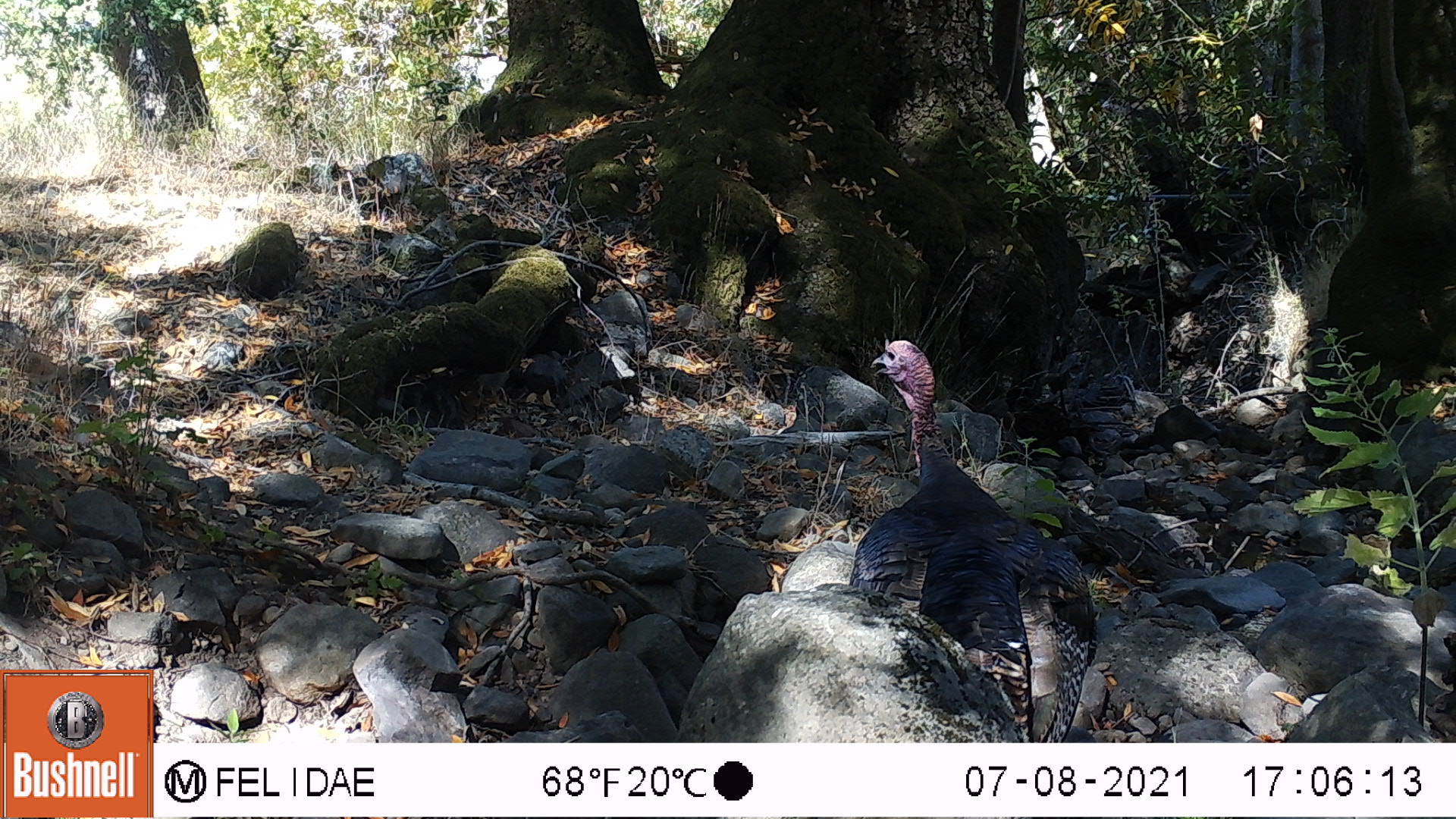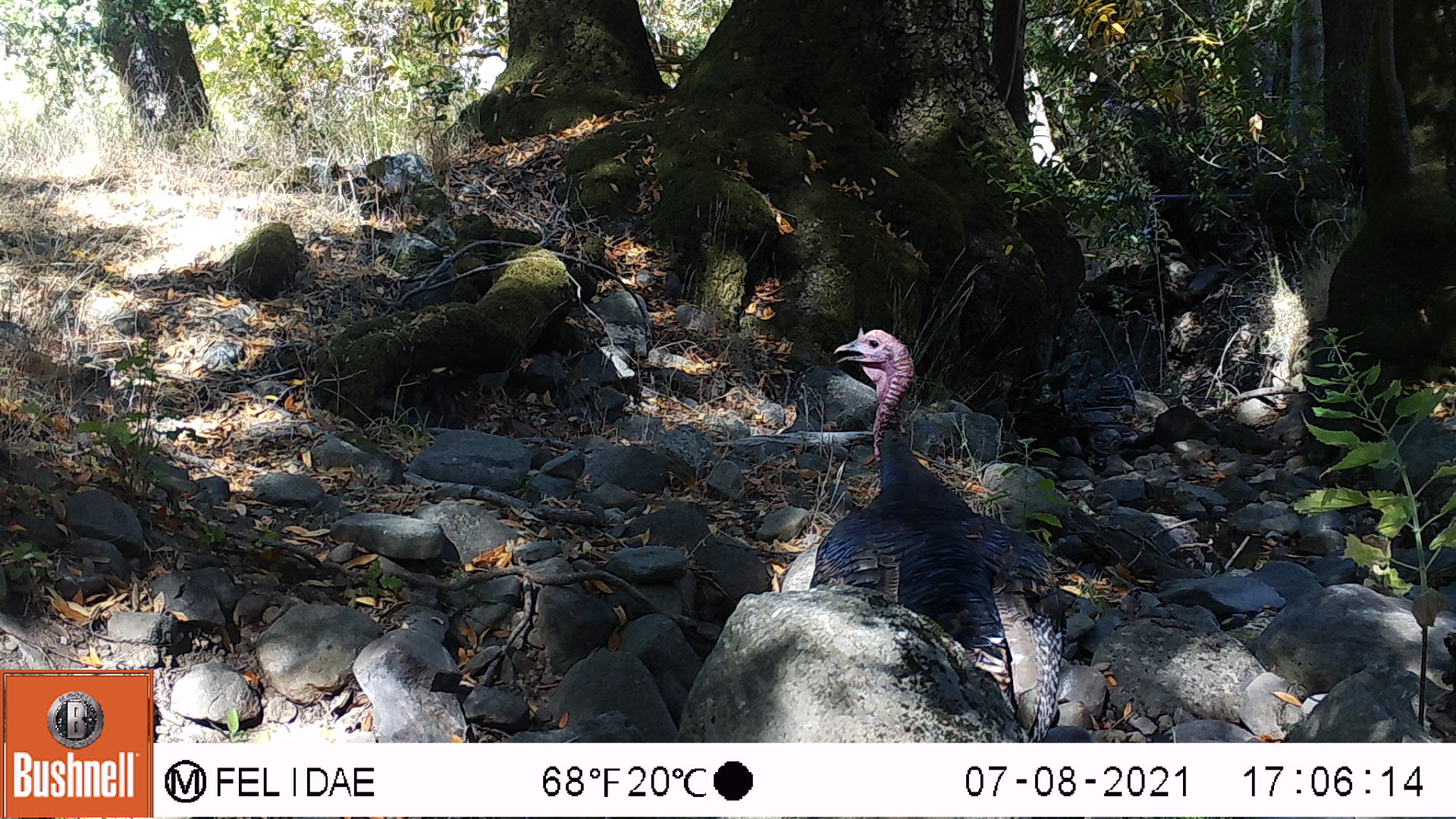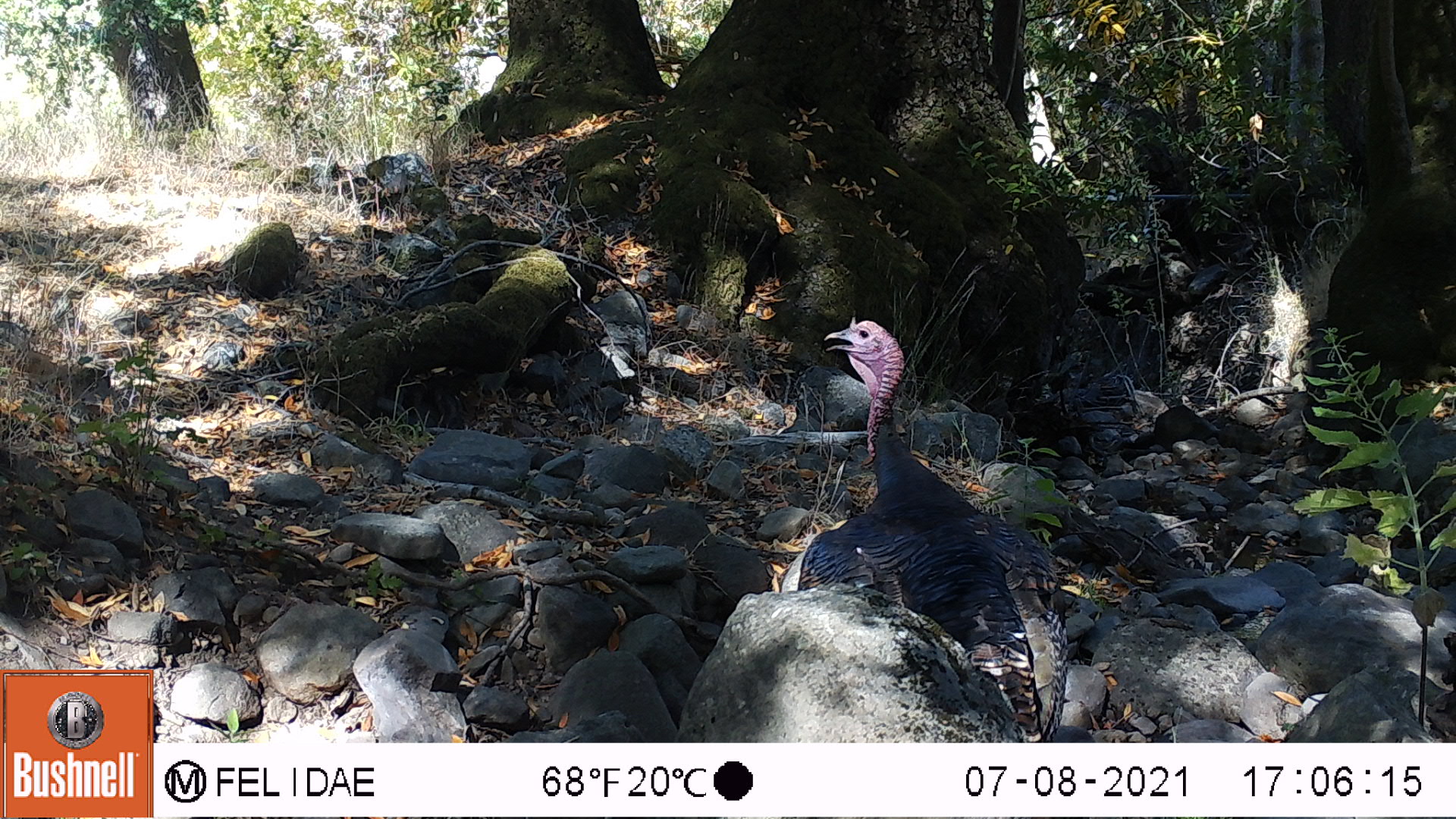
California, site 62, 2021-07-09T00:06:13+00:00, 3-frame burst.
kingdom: Animalia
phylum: Chordata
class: Aves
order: Galliformes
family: Phasianidae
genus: Meleagris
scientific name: Meleagris gallopavo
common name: turkey